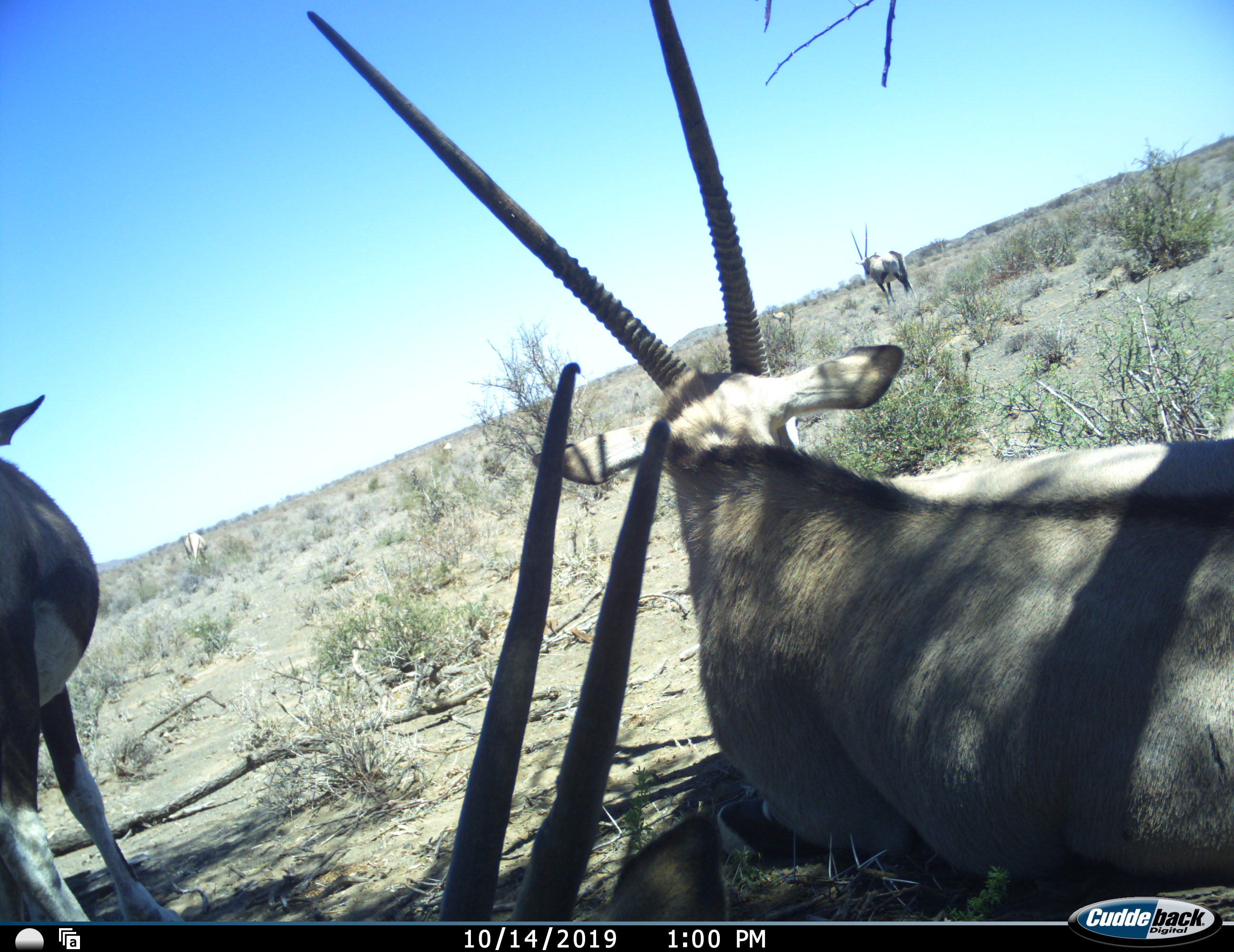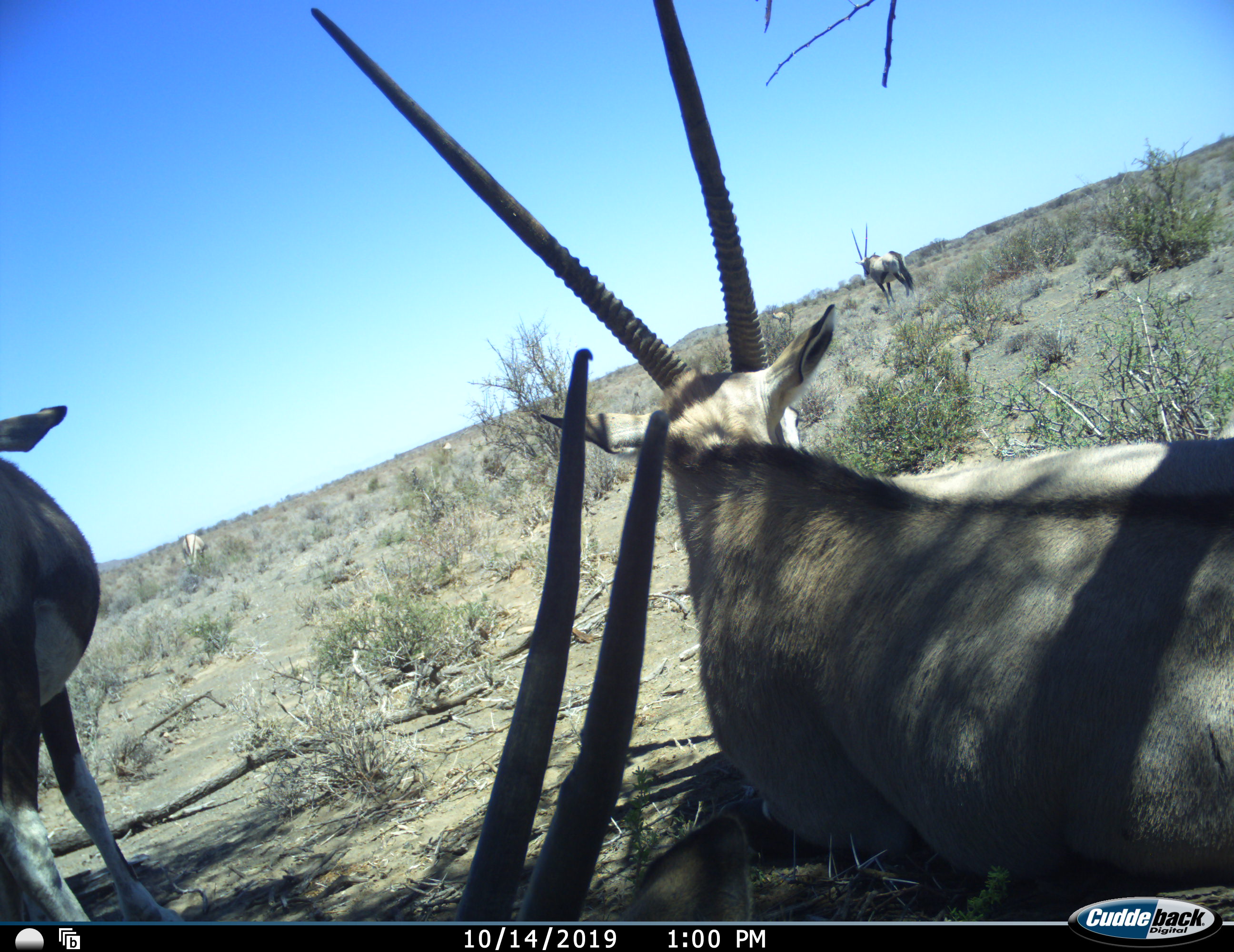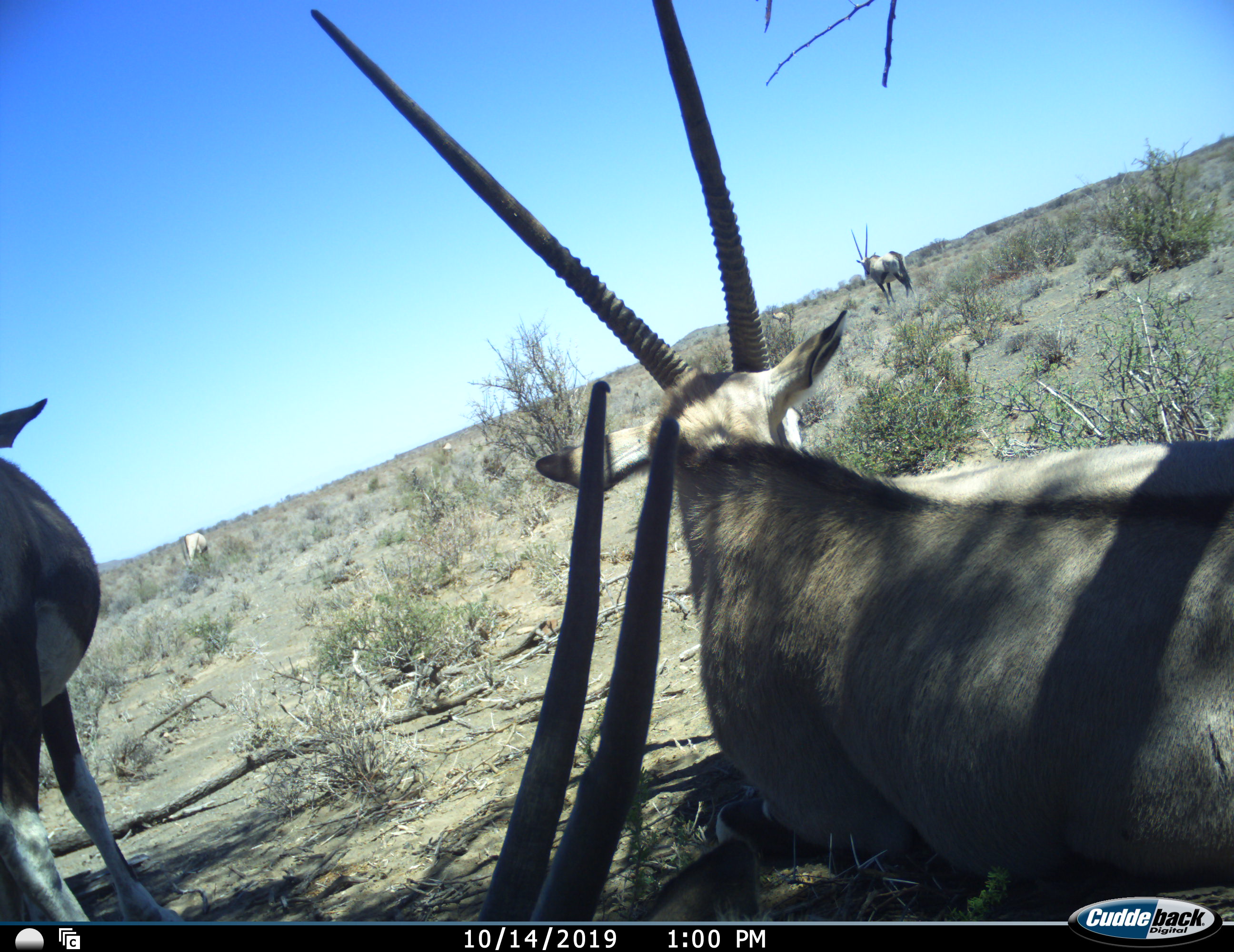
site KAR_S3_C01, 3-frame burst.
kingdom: Animalia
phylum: Chordata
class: Mammalia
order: Artiodactyla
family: Bovidae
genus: Oryx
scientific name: Oryx gazella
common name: gemsbok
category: oryx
Oryx (gemsbok) (Oryx gazella), count 7. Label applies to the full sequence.